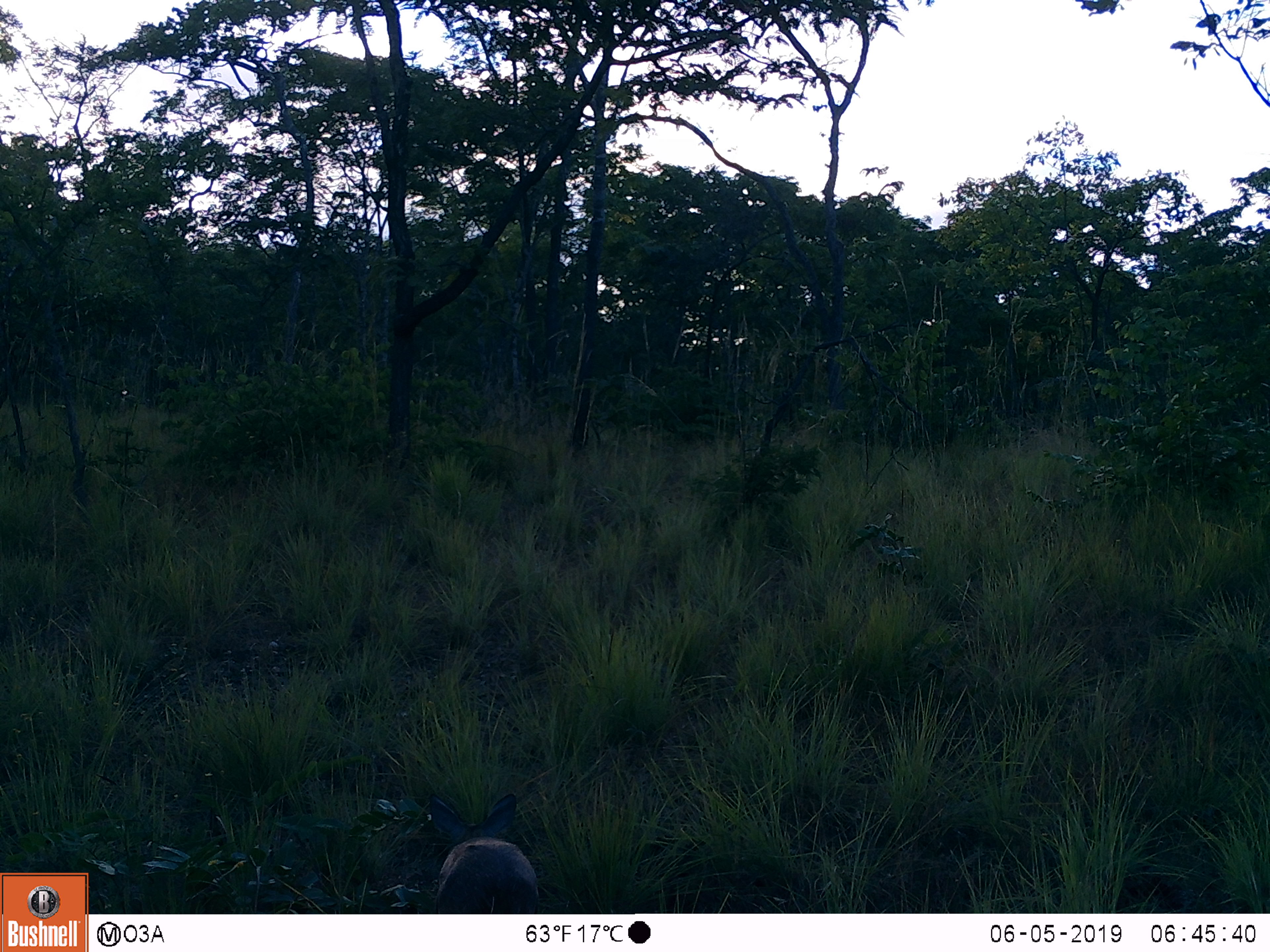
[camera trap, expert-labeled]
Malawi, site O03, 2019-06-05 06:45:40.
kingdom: Animalia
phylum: Chordata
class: Mammalia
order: Artiodactyla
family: Bovidae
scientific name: Antilopinae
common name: small antelope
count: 1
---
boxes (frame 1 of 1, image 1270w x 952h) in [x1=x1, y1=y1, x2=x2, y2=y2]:
small antelope: [x1=411, y1=777, x2=548, y2=907]